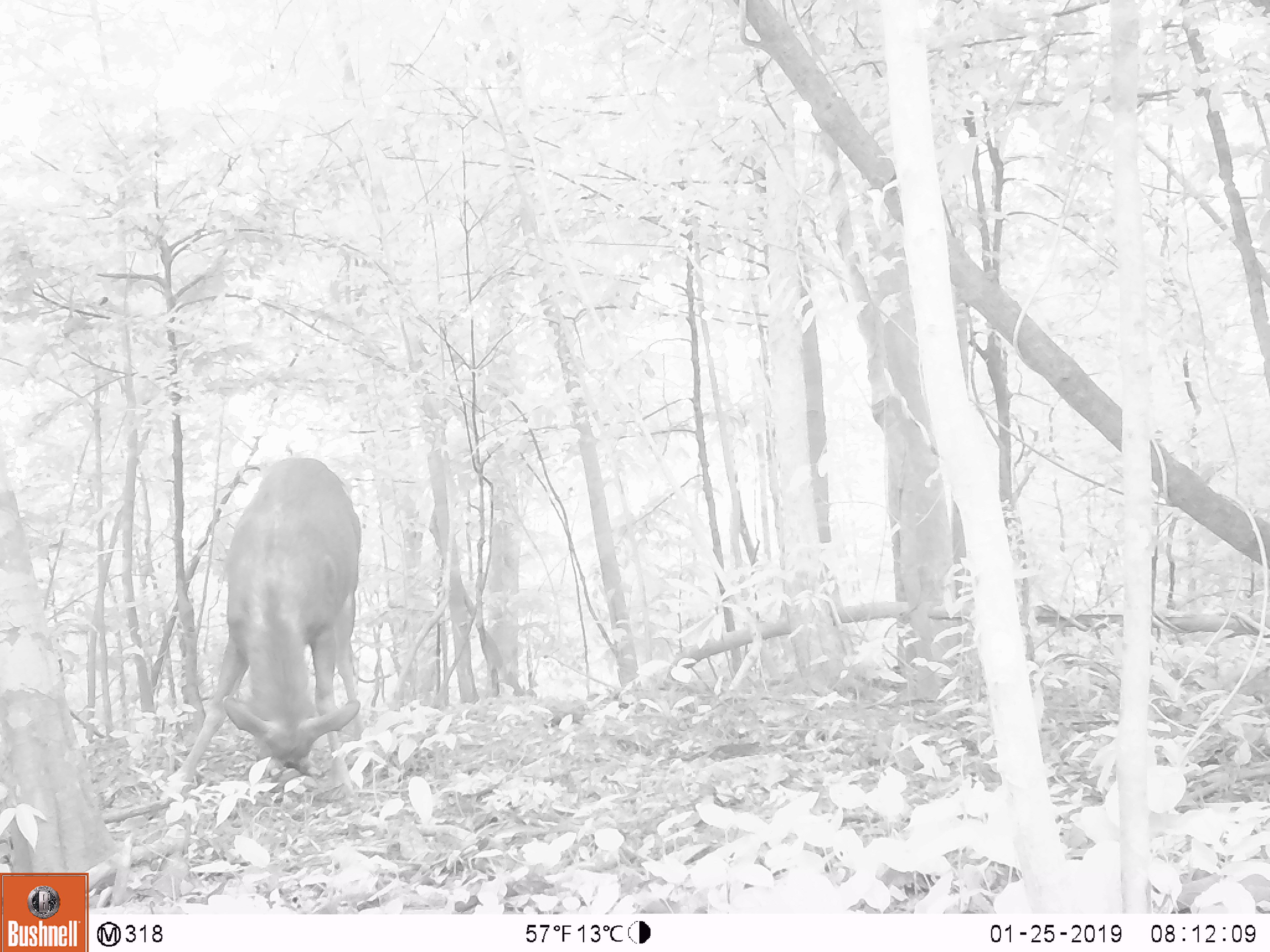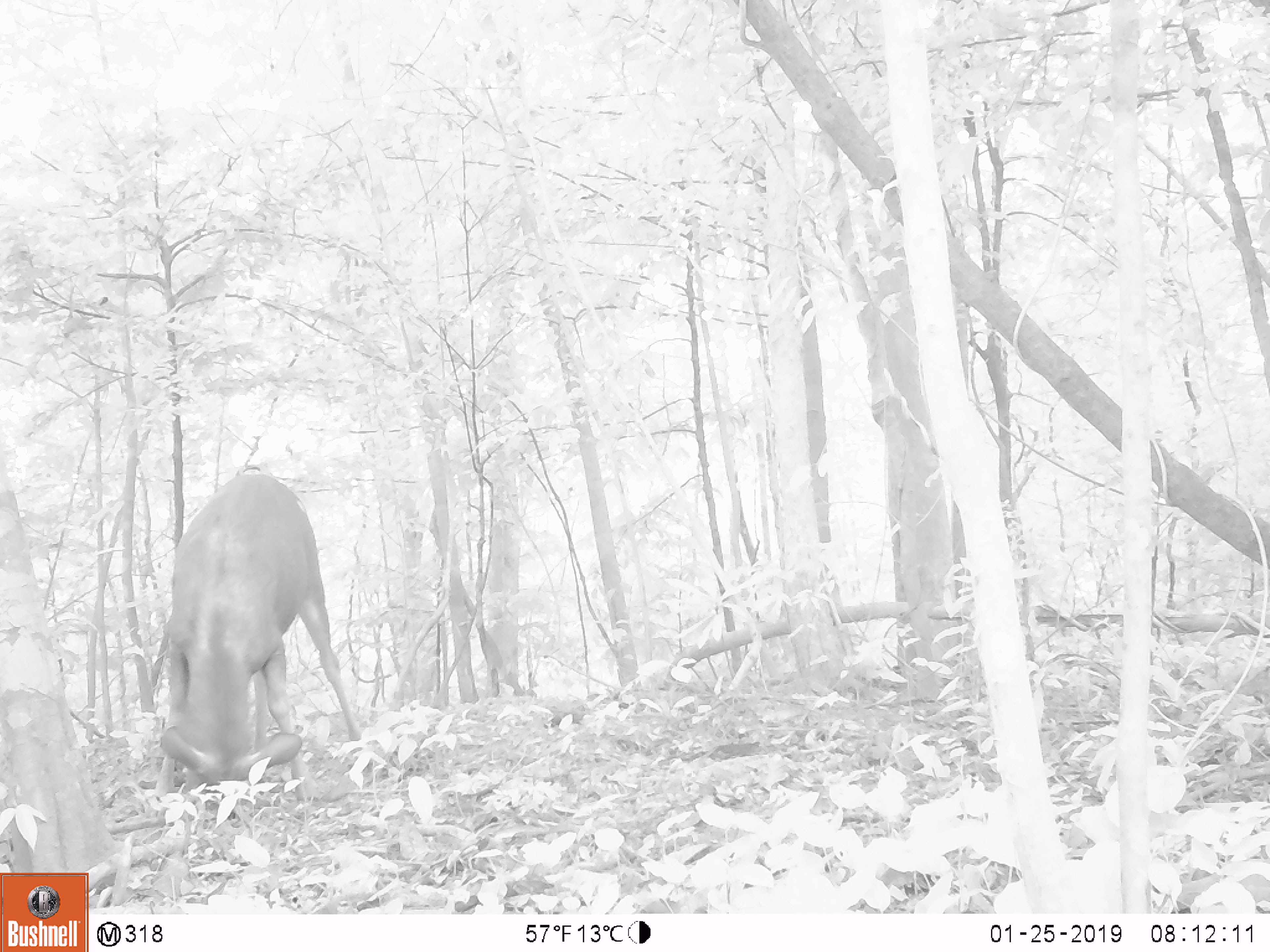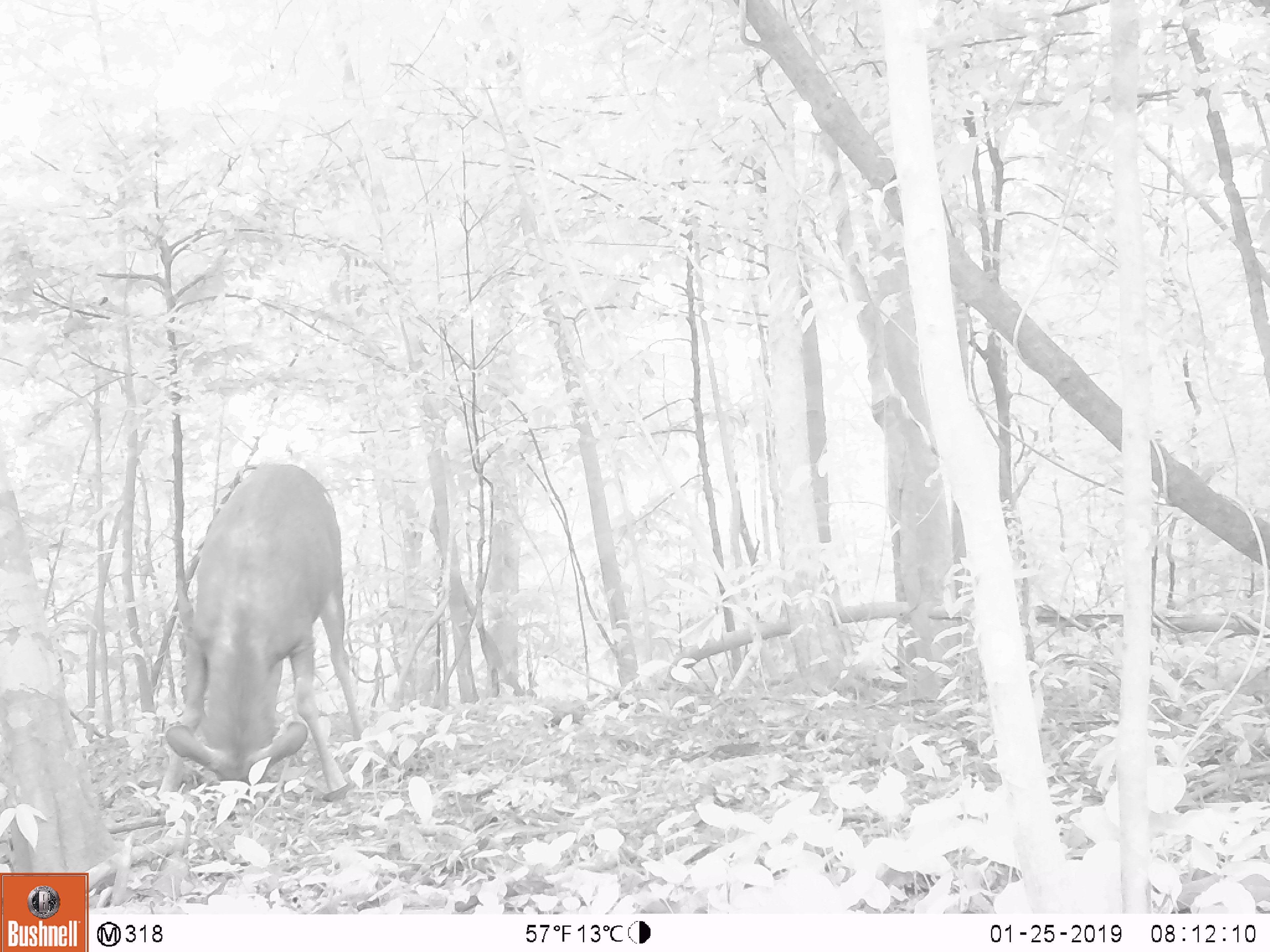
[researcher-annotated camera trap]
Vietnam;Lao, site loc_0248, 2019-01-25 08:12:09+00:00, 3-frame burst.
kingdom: Animalia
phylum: Chordata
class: Mammalia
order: Artiodactyla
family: Cervidae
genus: Rusa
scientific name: Rusa unicolor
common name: sambar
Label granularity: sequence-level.